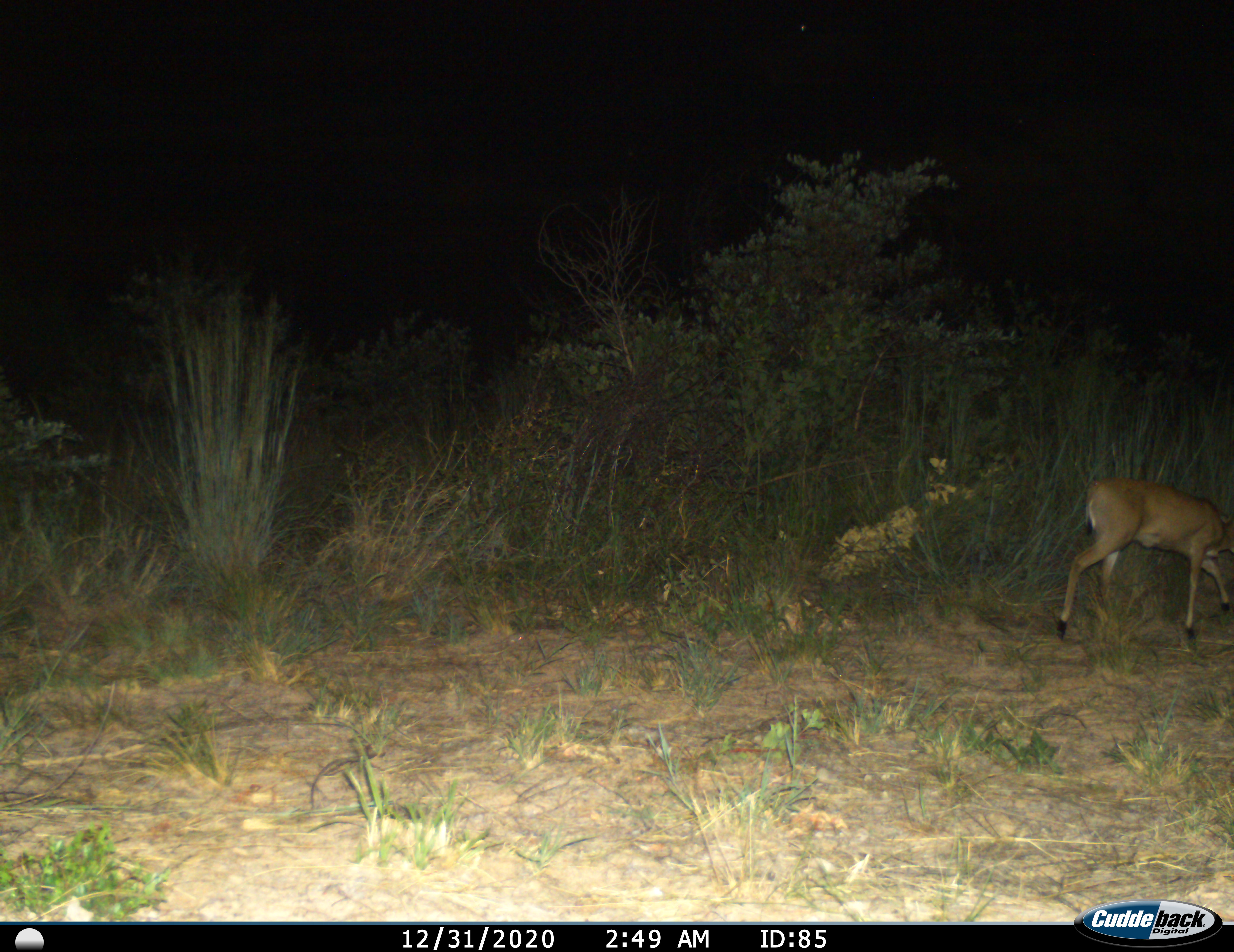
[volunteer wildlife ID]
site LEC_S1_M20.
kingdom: Animalia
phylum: Chordata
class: Mammalia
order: Artiodactyla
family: Bovidae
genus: Sylvicapra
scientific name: Sylvicapra grimmia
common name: common duiker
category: duikercommongrey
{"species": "duikercommongrey (common duiker) (Sylvicapra grimmia)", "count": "1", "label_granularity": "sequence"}